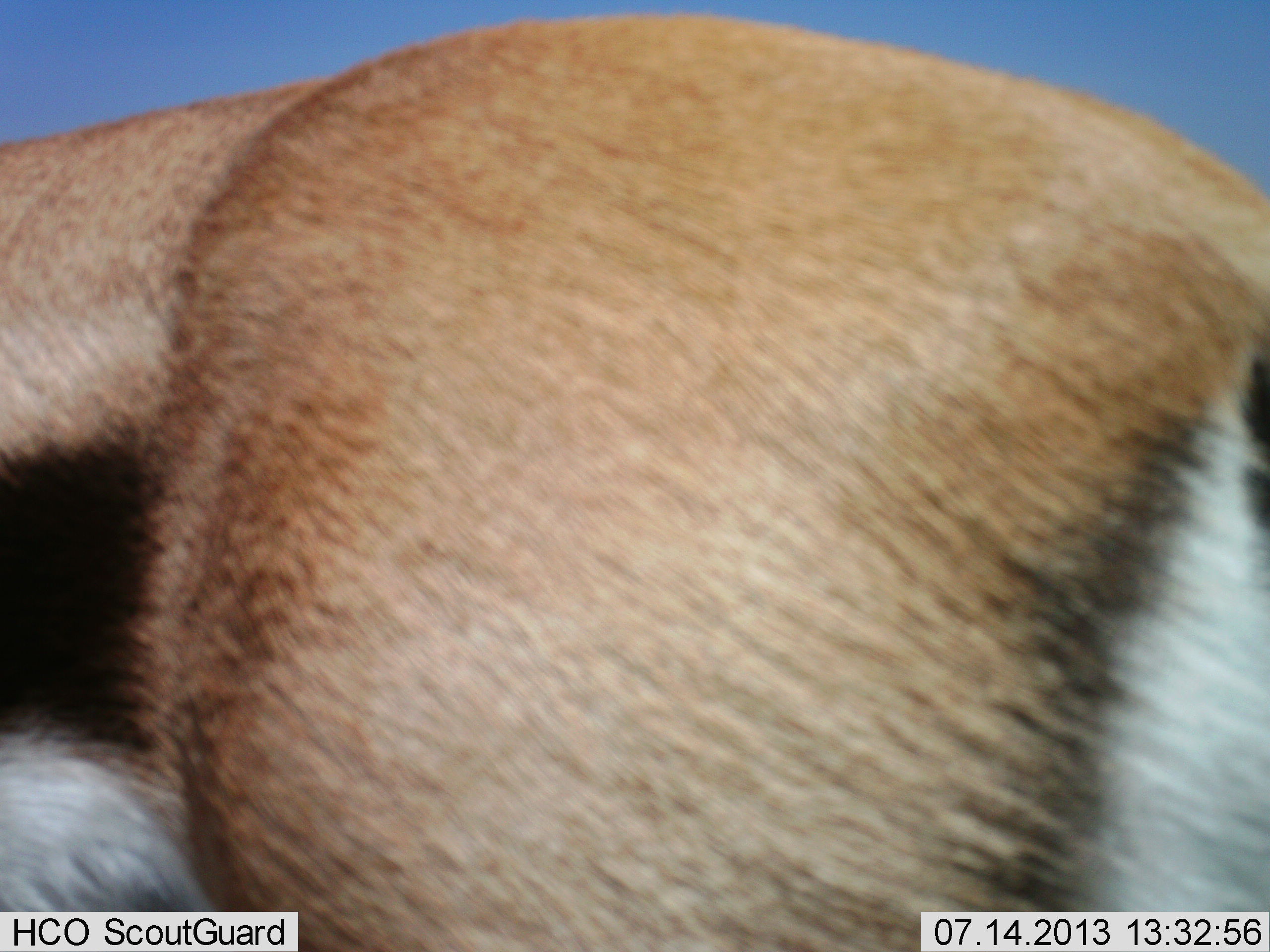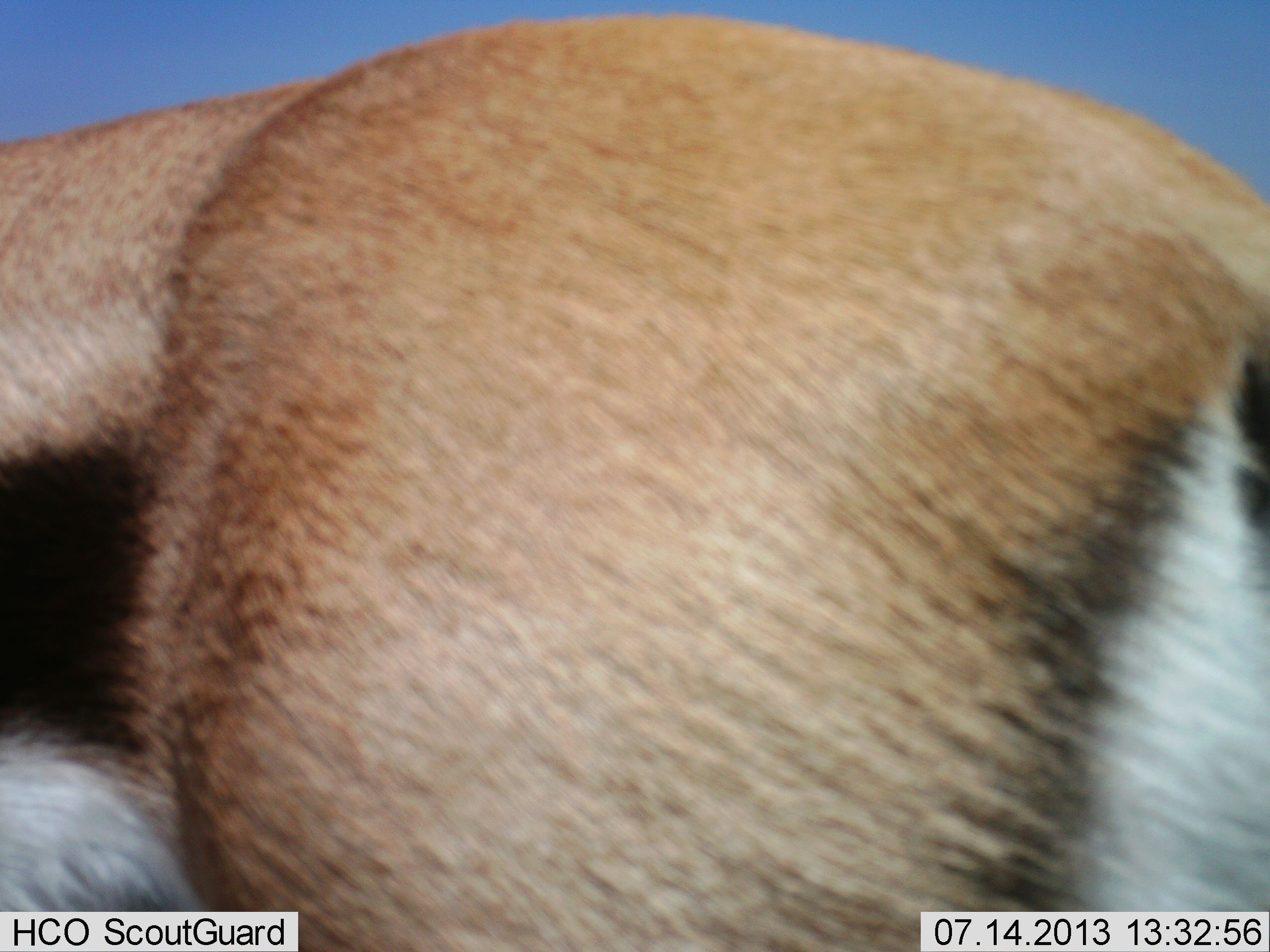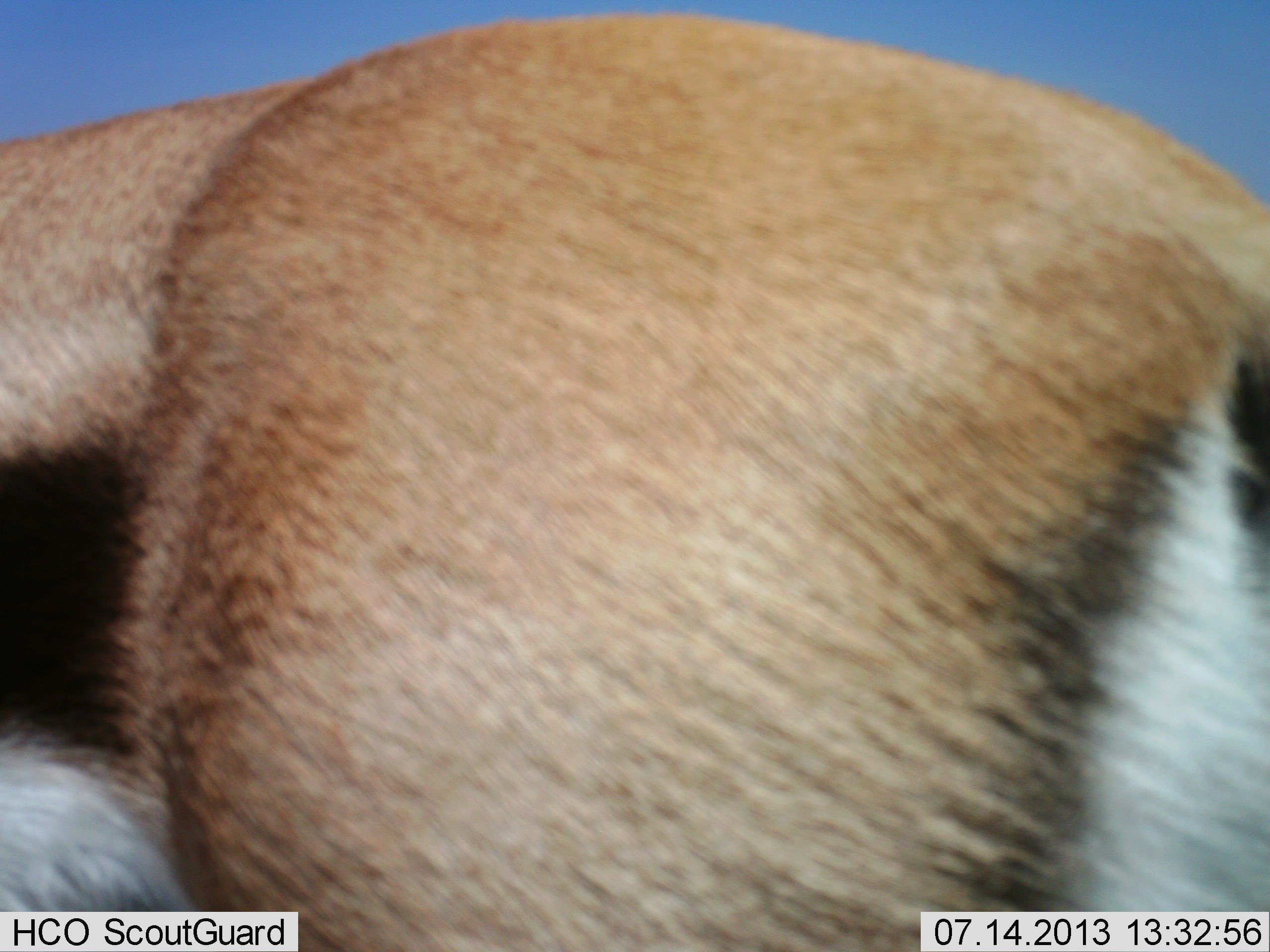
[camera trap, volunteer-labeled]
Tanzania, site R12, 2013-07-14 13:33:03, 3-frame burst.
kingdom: Animalia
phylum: Chordata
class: Mammalia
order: Artiodactyla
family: Bovidae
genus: Eudorcas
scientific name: Eudorcas thomsonii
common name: thomson's gazelle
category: gazellethomsons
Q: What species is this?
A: Gazellethomsons (thomson's gazelle) (Eudorcas thomsonii).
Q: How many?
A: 1.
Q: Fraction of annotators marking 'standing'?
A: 100%.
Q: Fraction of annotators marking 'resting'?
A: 0%.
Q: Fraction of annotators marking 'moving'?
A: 0%.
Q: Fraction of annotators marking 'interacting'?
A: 0%.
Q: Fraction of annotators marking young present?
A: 0%.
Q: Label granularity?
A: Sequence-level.